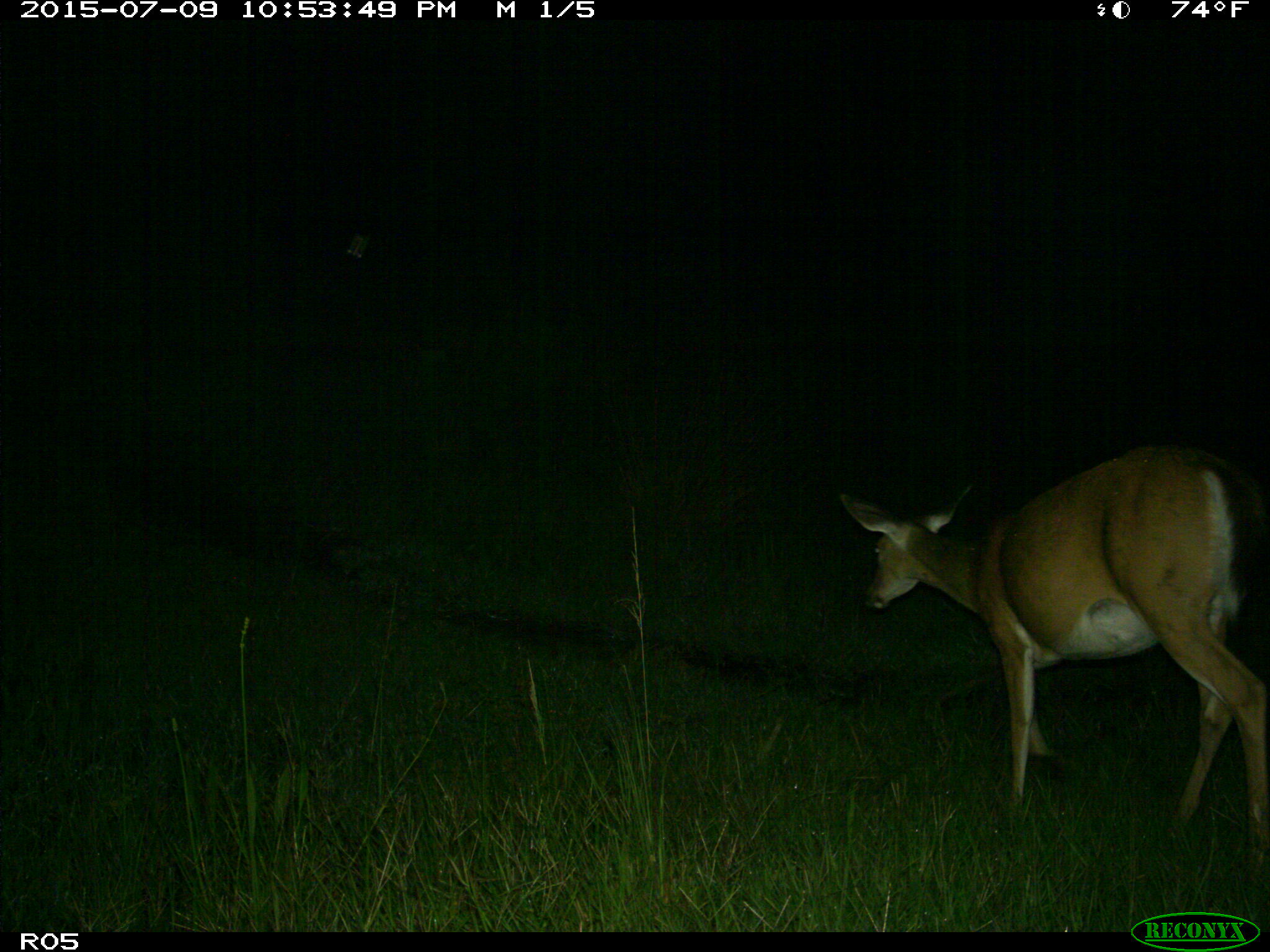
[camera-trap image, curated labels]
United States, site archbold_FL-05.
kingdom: Animalia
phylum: Chordata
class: Mammalia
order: Artiodactyla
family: Cervidae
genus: Odocoileus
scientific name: Odocoileus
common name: deer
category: unidentified deer